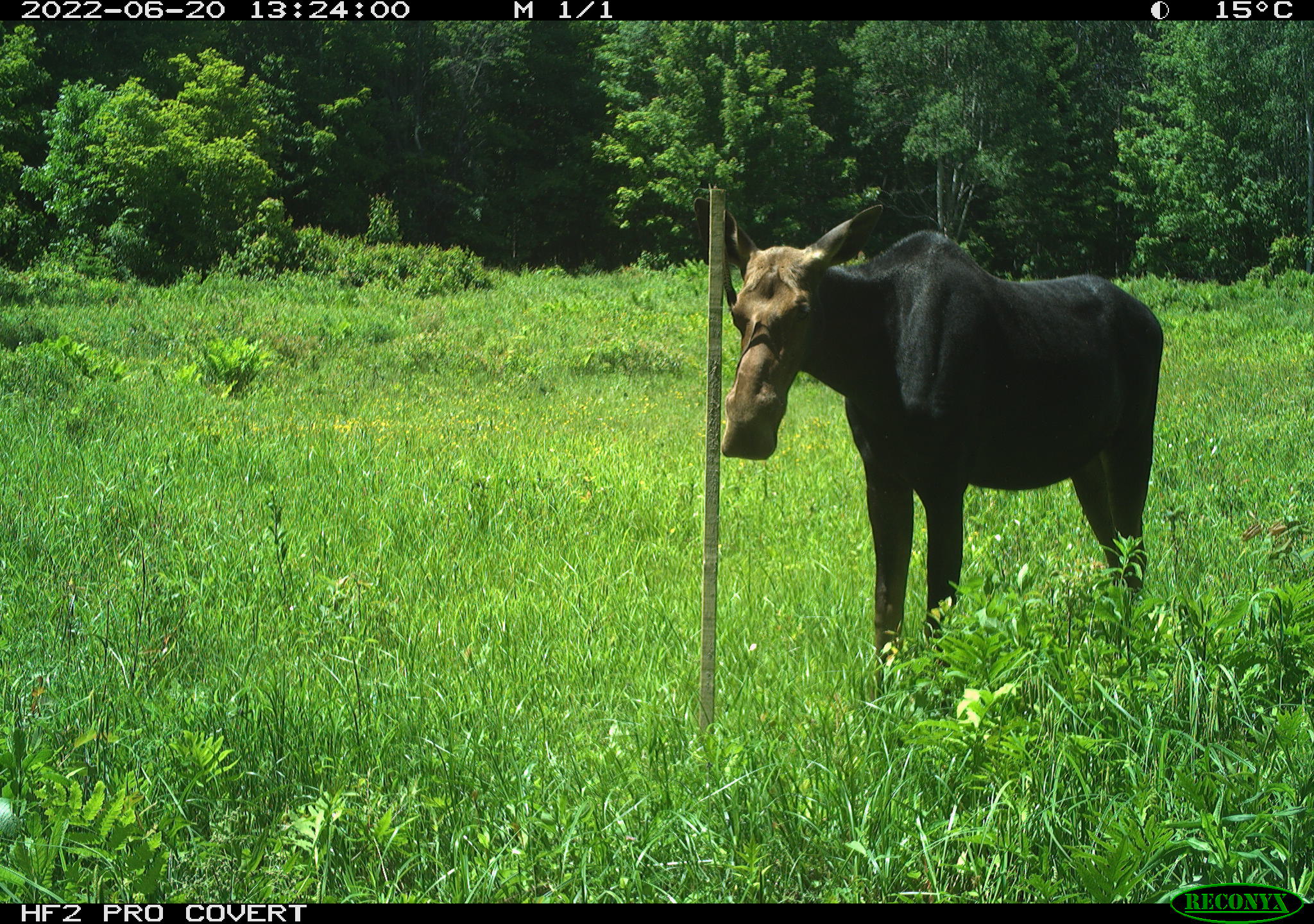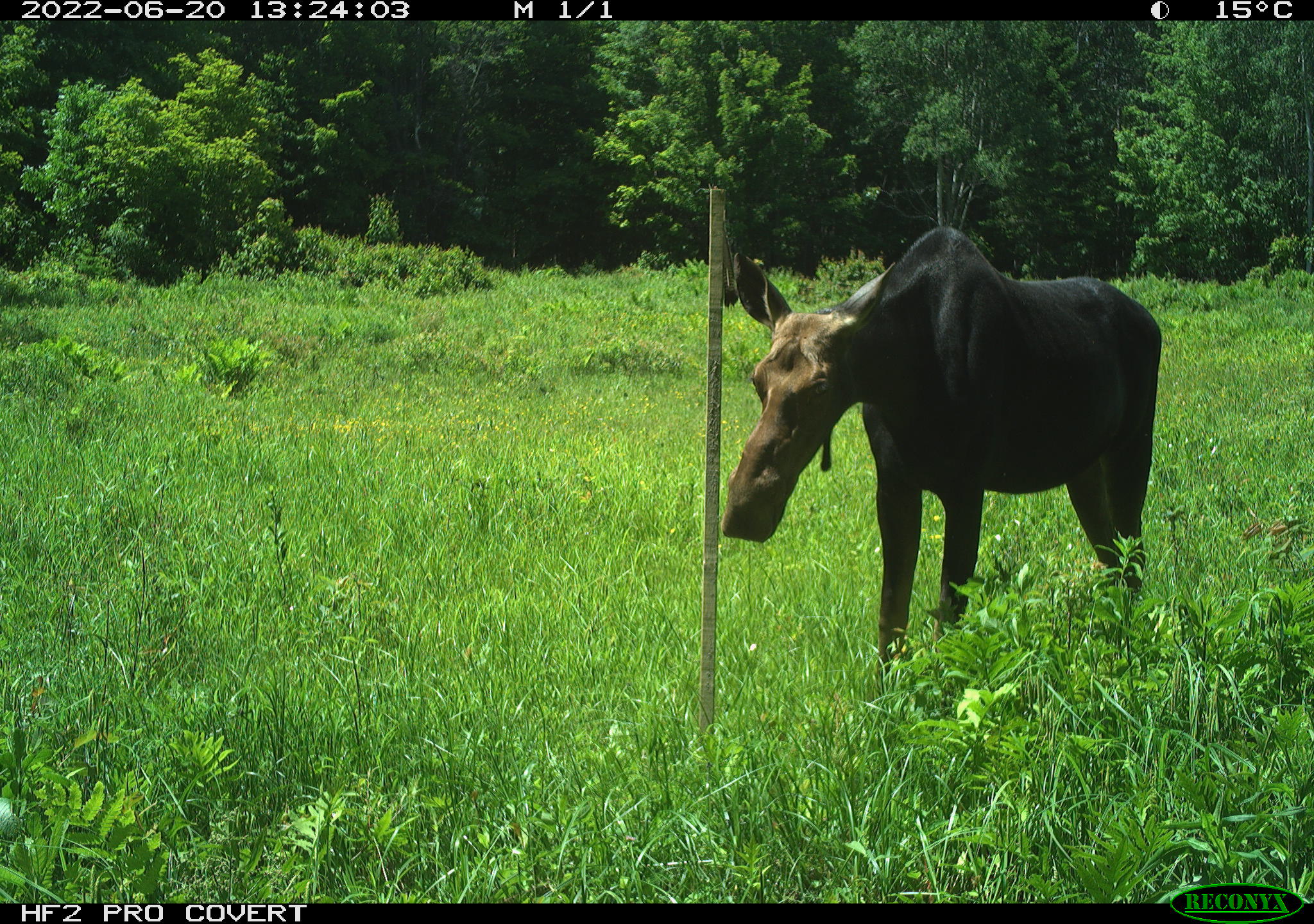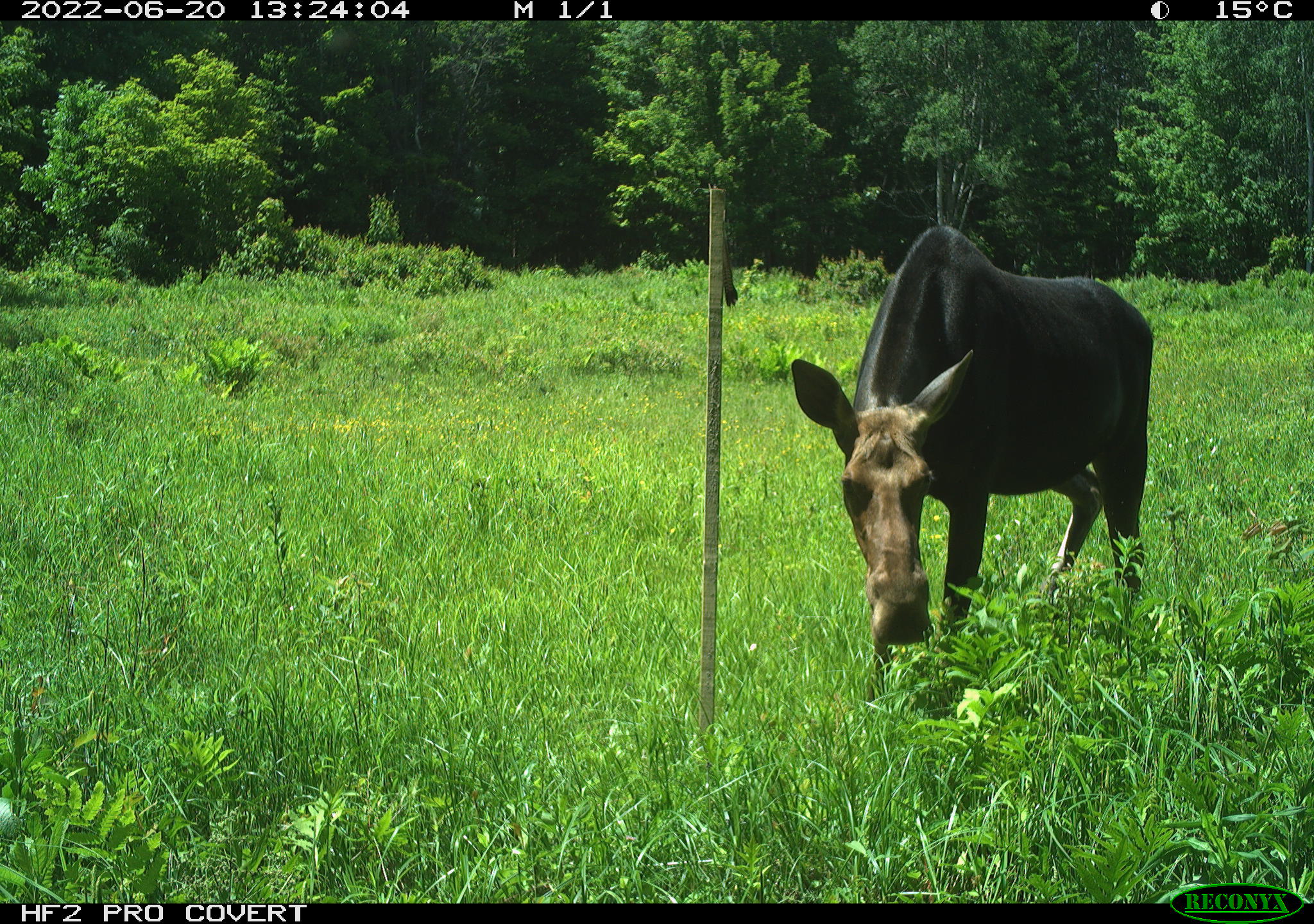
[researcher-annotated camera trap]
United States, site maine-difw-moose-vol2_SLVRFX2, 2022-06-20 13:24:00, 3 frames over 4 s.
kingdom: Animalia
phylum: Chordata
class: Mammalia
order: Artiodactyla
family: Cervidae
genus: Alces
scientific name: Alces alces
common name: moose